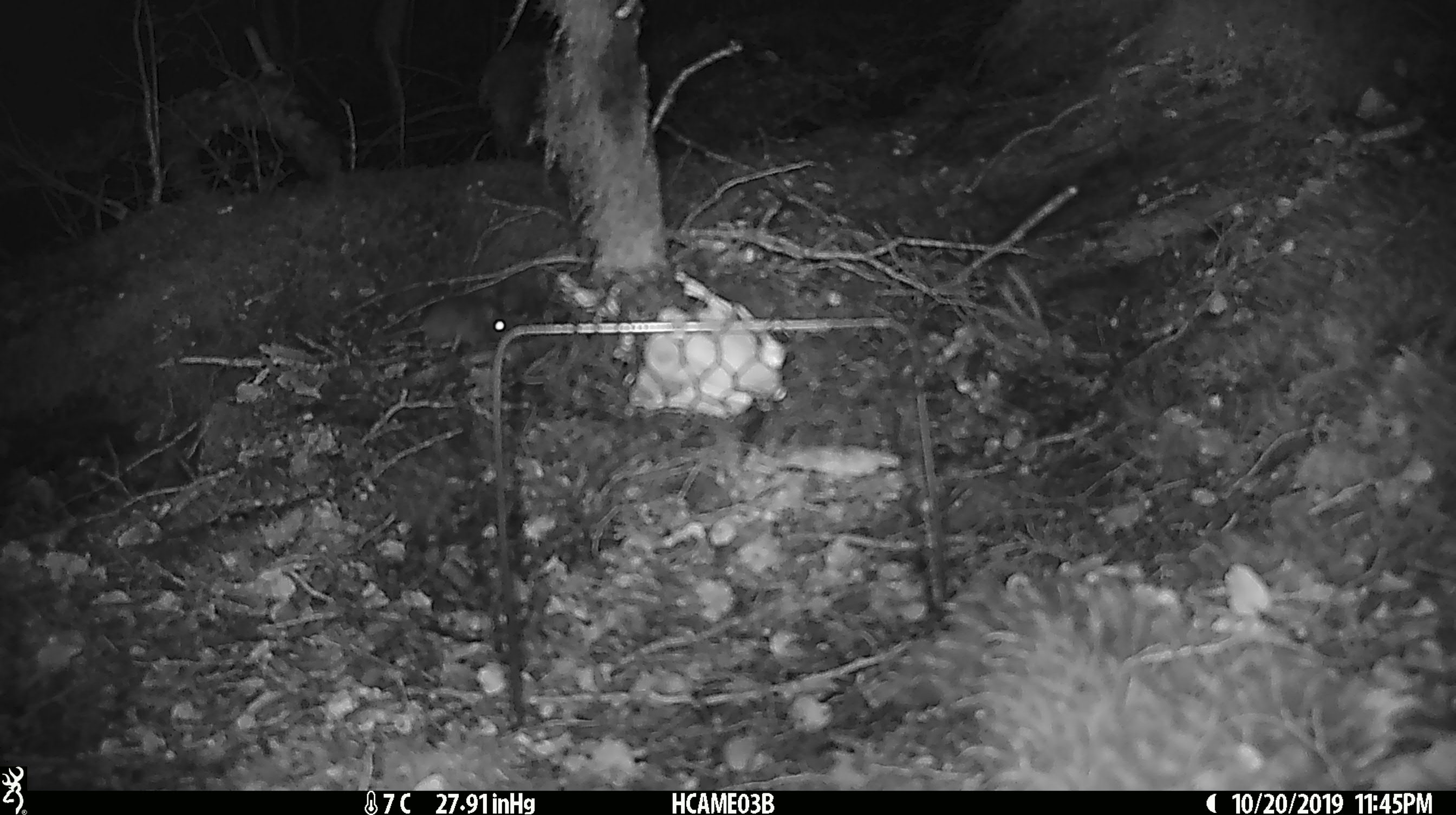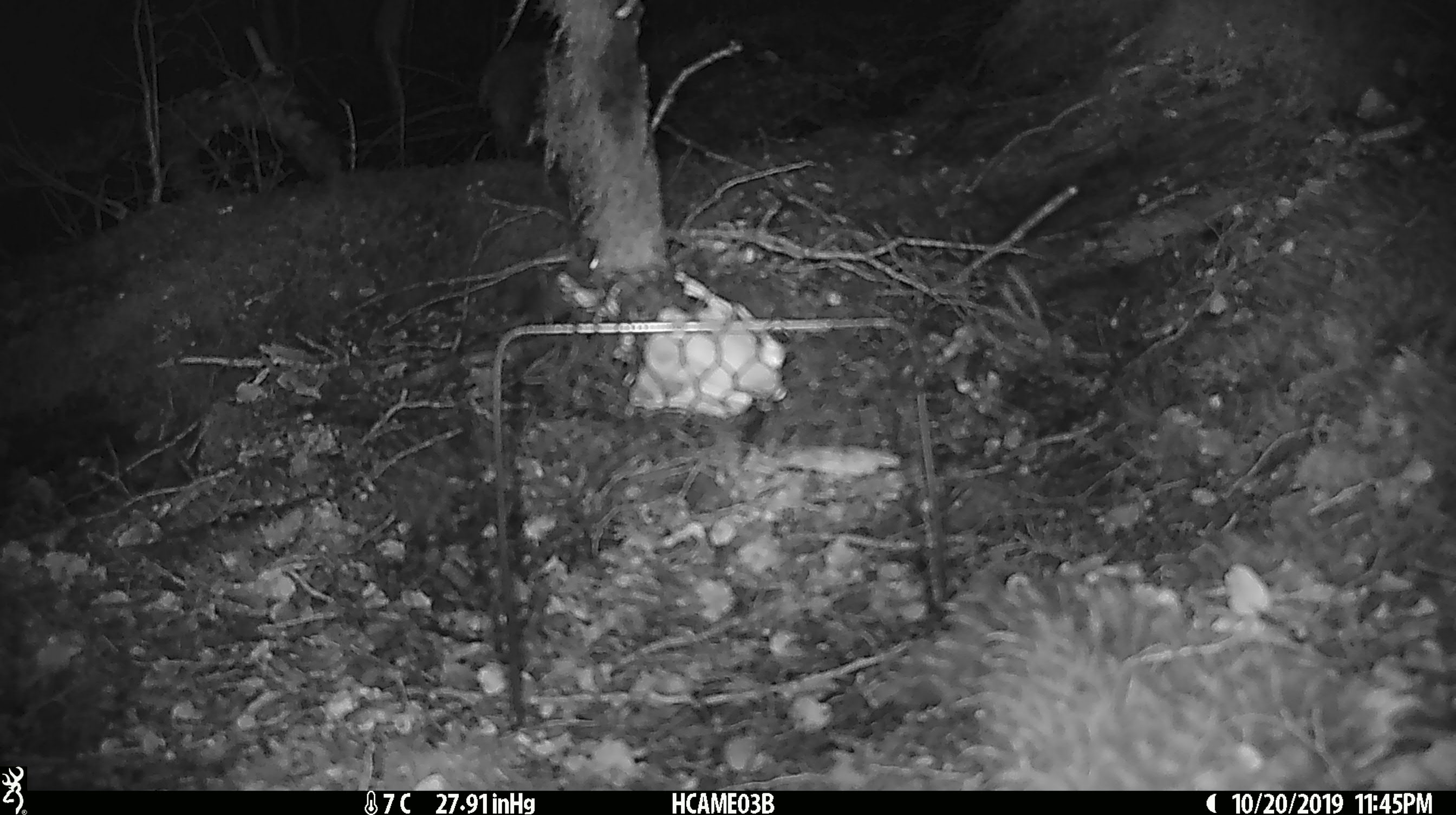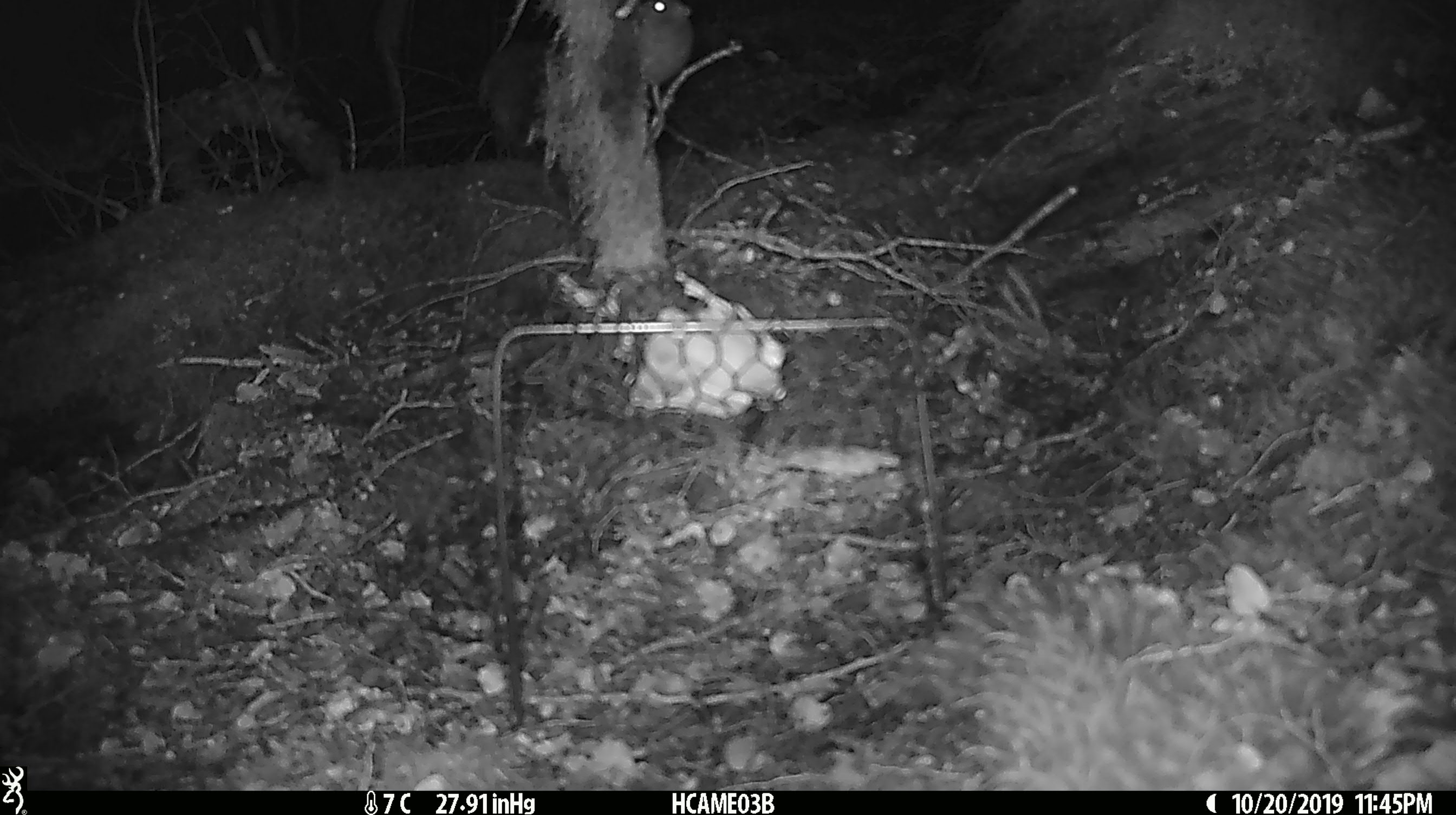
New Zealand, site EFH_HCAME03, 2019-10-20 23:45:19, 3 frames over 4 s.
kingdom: Animalia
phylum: Chordata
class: Mammalia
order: Rodentia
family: Muridae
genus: Mus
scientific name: Mus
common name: mouse